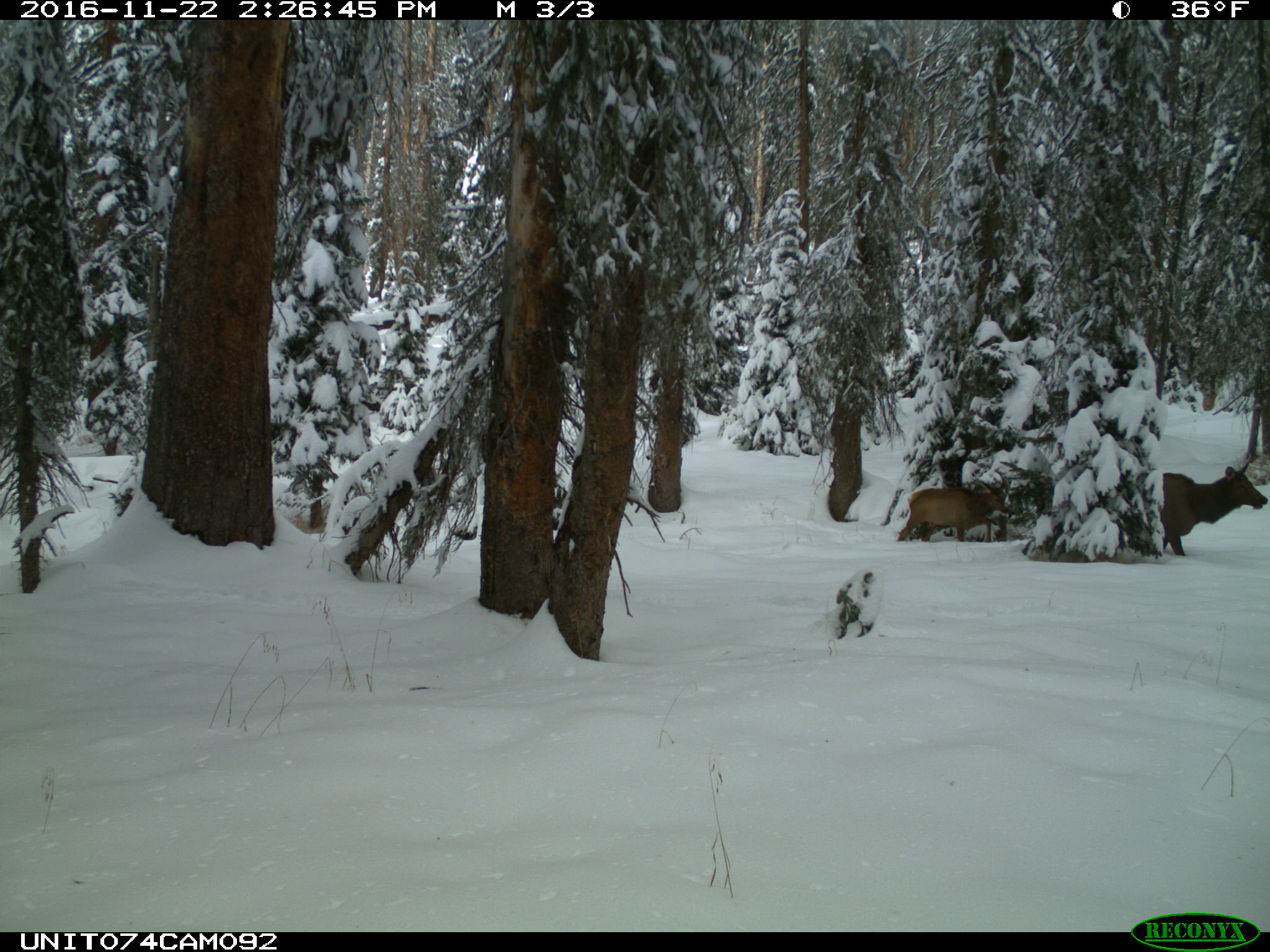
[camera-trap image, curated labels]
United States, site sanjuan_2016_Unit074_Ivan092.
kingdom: Animalia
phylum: Chordata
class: Mammalia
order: Artiodactyla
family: Cervidae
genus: Cervus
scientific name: Cervus elaphus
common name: red deer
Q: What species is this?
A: Cervus elaphus (red deer).